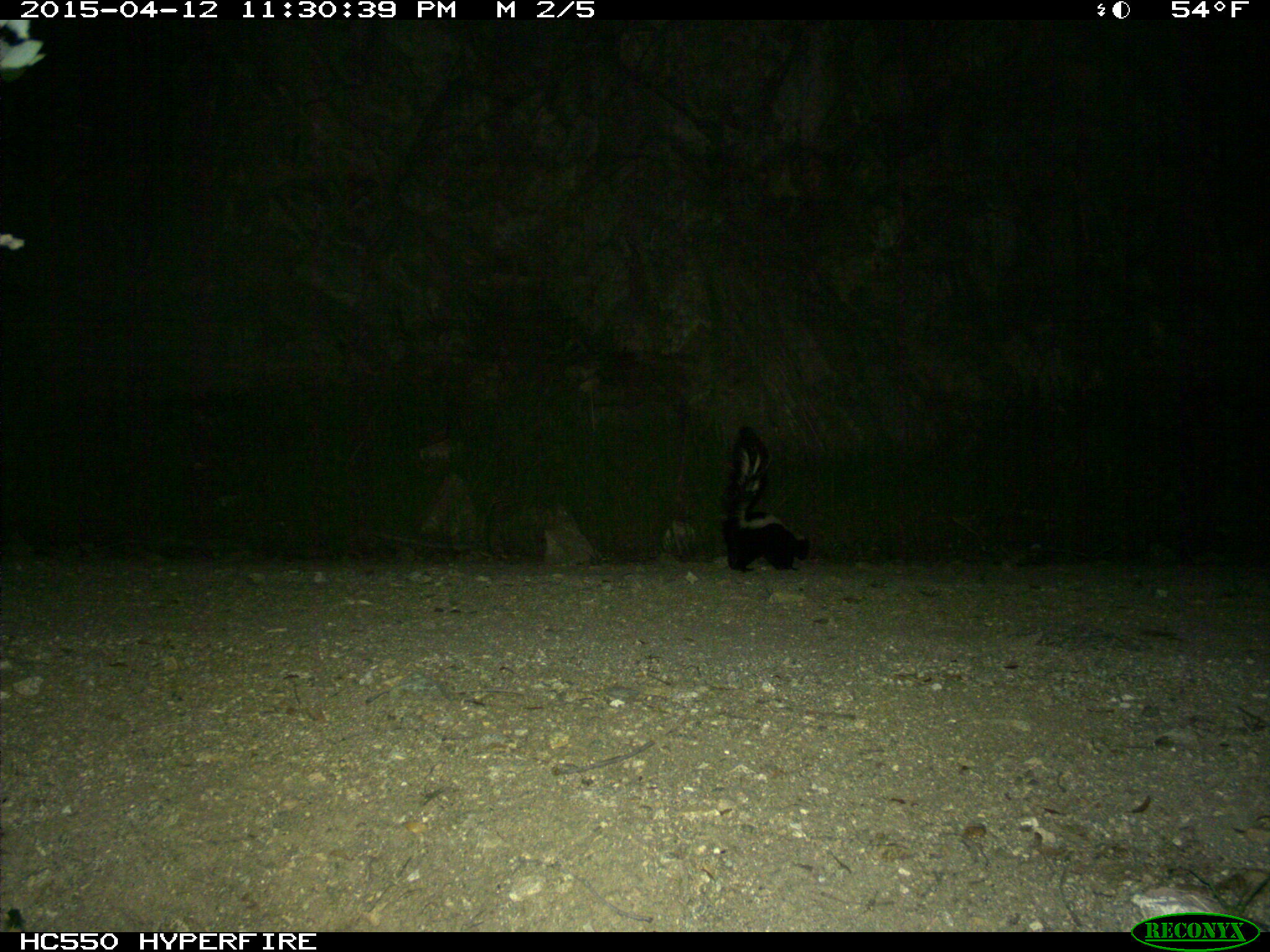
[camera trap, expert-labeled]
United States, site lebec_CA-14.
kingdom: Animalia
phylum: Chordata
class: Mammalia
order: Carnivora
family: Mephitidae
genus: Mephitis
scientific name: Mephitis mephitis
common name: striped skunk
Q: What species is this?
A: Mephitis mephitis (striped skunk).